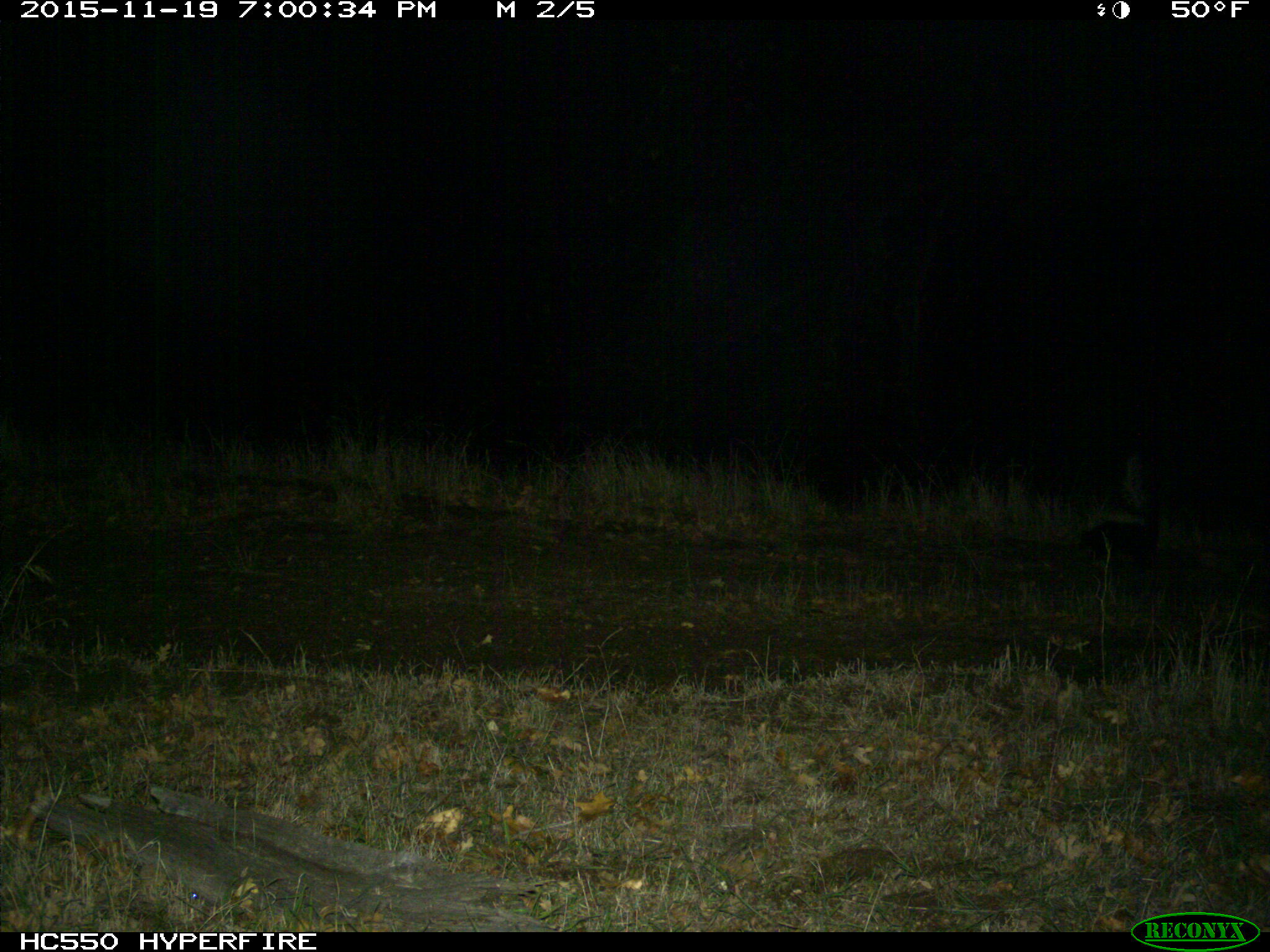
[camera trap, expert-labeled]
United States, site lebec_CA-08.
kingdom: Animalia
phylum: Chordata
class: Mammalia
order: Carnivora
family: Mephitidae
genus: Mephitis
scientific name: Mephitis mephitis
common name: striped skunk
Mephitis mephitis (striped skunk).